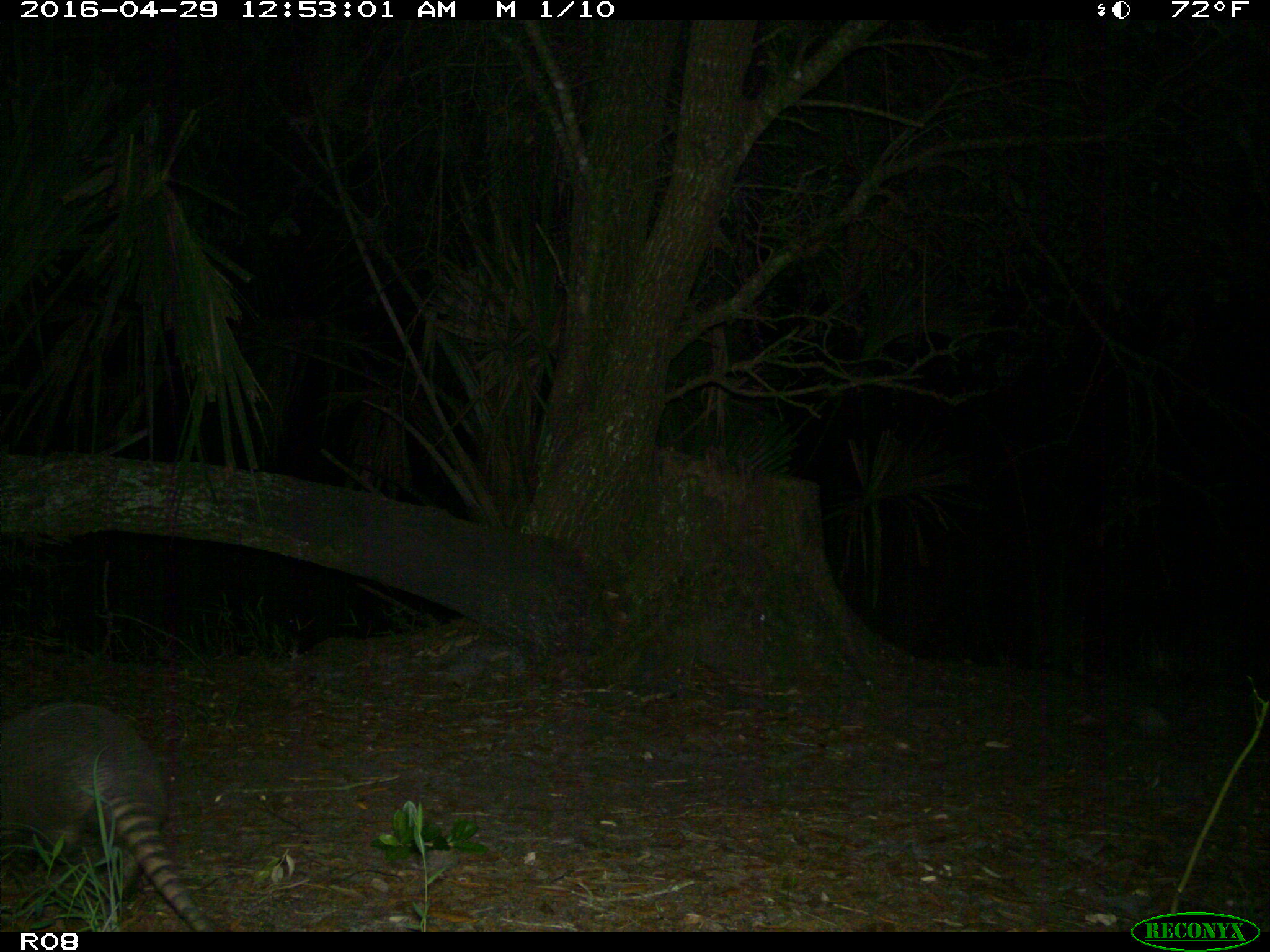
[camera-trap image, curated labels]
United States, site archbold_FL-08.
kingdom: Animalia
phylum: Chordata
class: Mammalia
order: Cingulata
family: Dasypodidae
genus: Dasypus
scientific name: Dasypus novemcinctus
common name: nine-banded armadillo